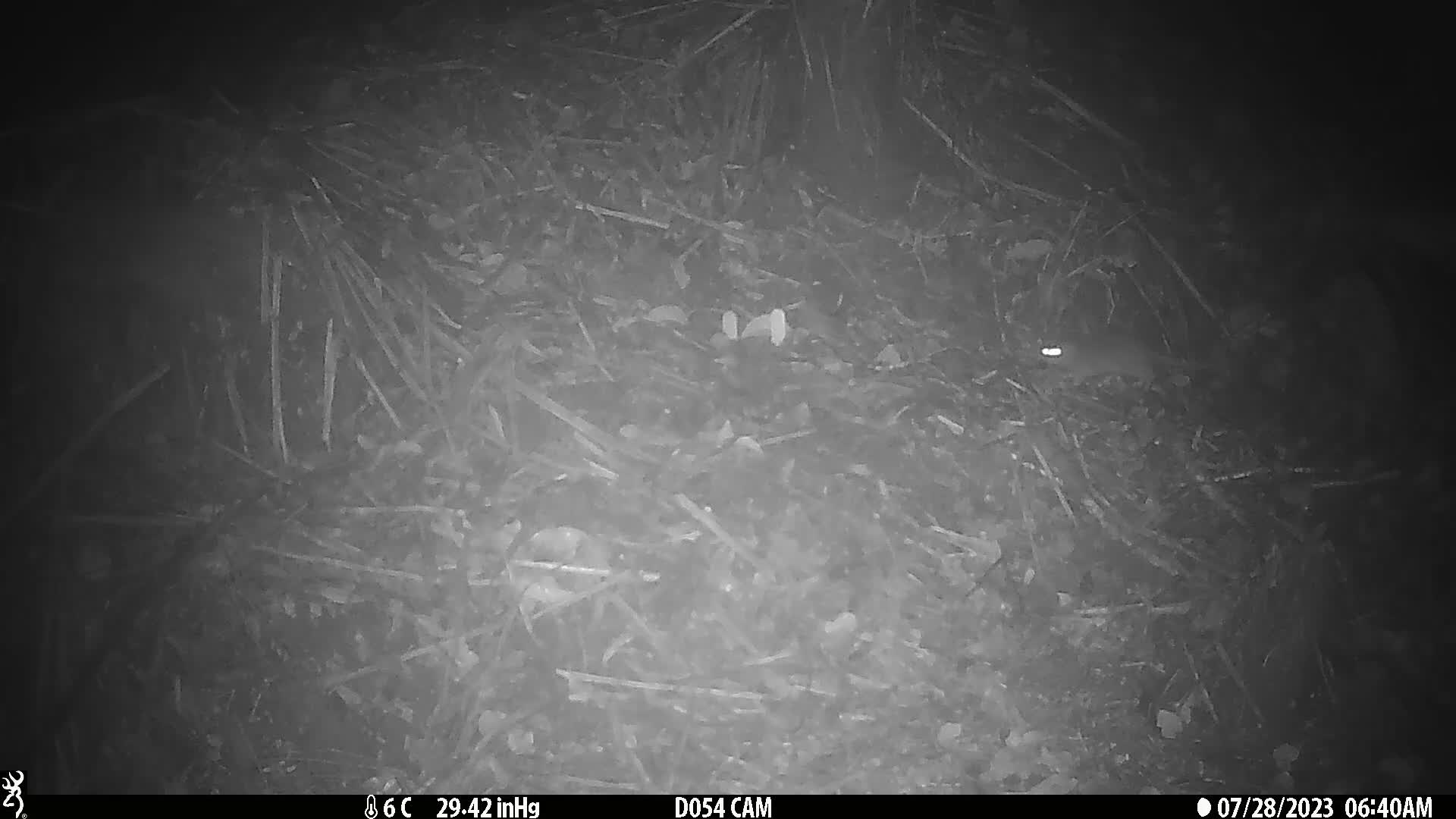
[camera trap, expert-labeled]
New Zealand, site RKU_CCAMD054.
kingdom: Animalia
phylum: Chordata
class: Mammalia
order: Rodentia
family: Muridae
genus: Rattus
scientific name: Rattus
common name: rat